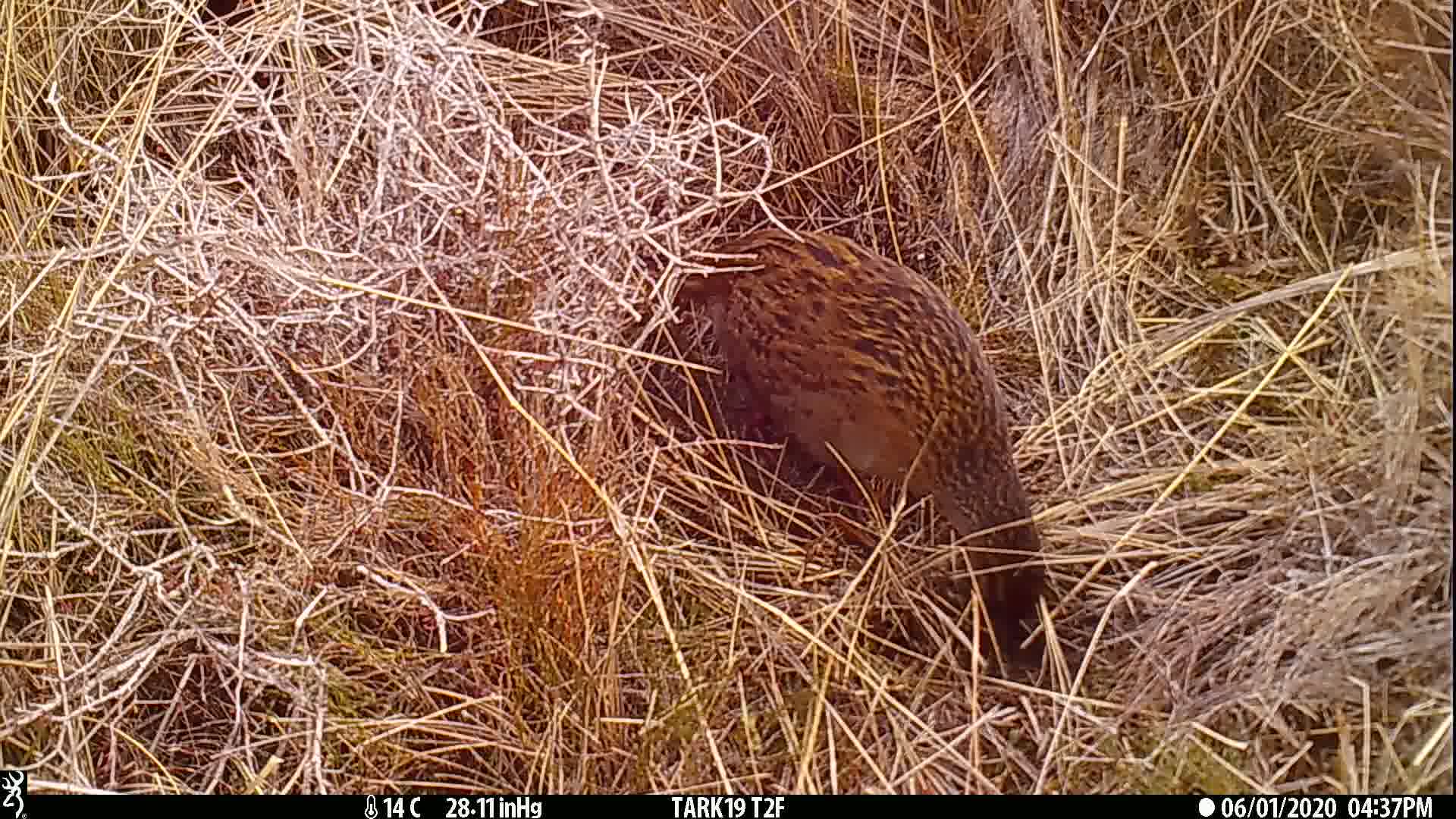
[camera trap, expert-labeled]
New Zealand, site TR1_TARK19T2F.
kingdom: Animalia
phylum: Chordata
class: Aves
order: Gruiformes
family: Rallidae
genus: Gallirallus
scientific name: Gallirallus australis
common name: weka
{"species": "weka (Gallirallus australis)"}